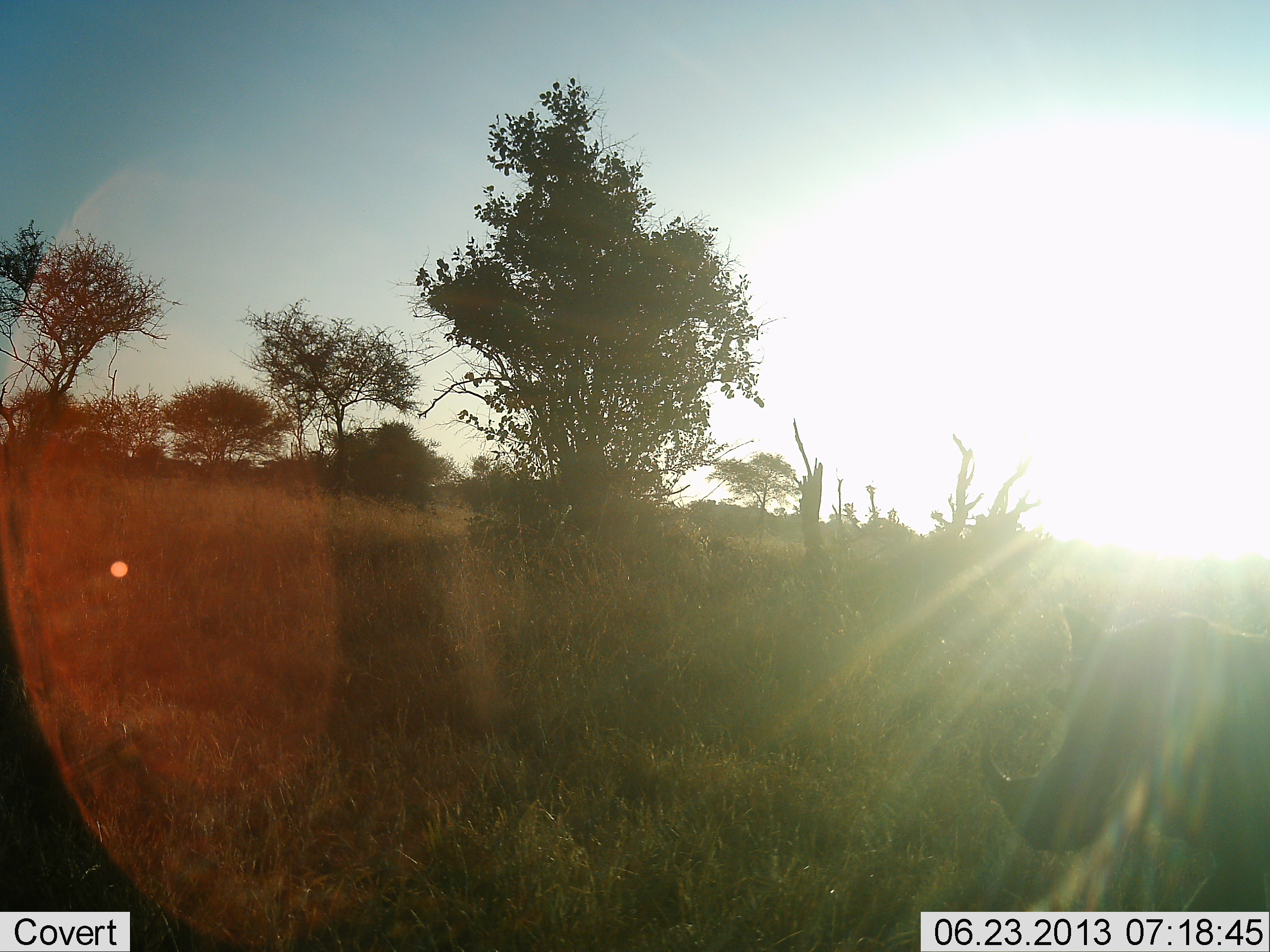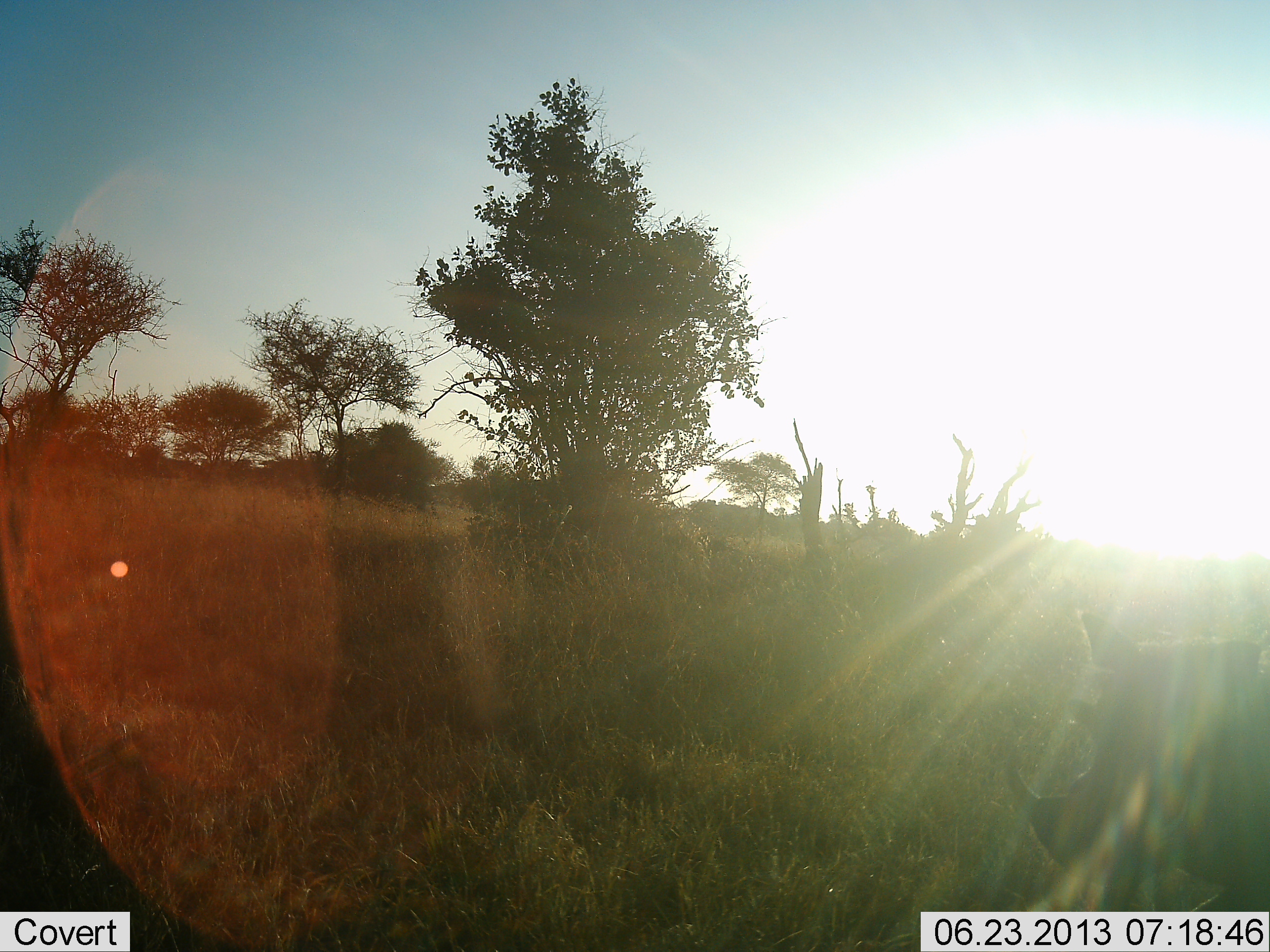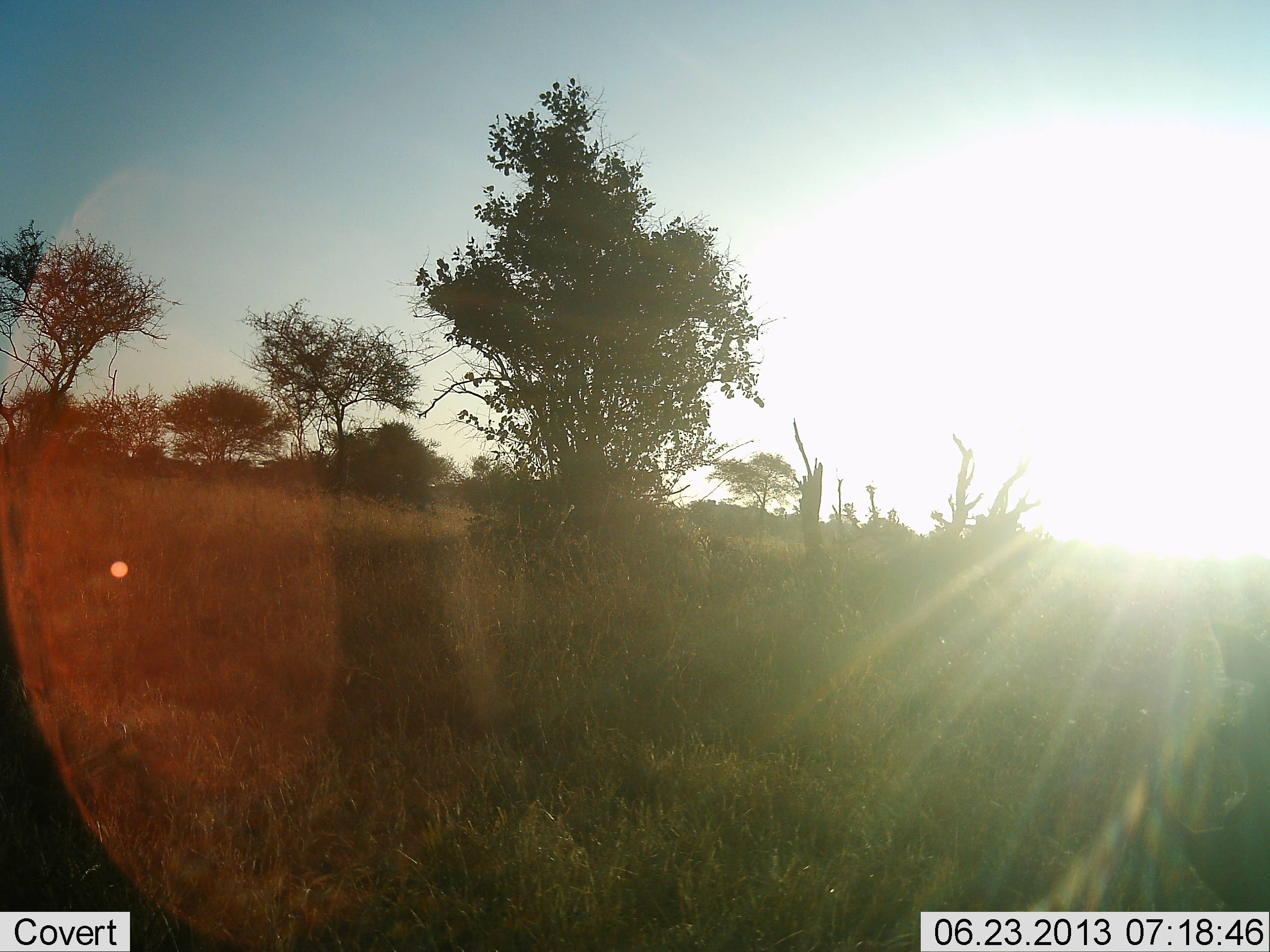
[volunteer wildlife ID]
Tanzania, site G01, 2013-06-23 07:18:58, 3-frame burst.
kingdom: Animalia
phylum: Chordata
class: Mammalia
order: Artiodactyla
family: Suidae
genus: Phacochoerus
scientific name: Phacochoerus africanus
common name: warthog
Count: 1.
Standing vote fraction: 10%.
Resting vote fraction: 0%.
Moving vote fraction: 90%.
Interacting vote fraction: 0%.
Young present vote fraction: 0%.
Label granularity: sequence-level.